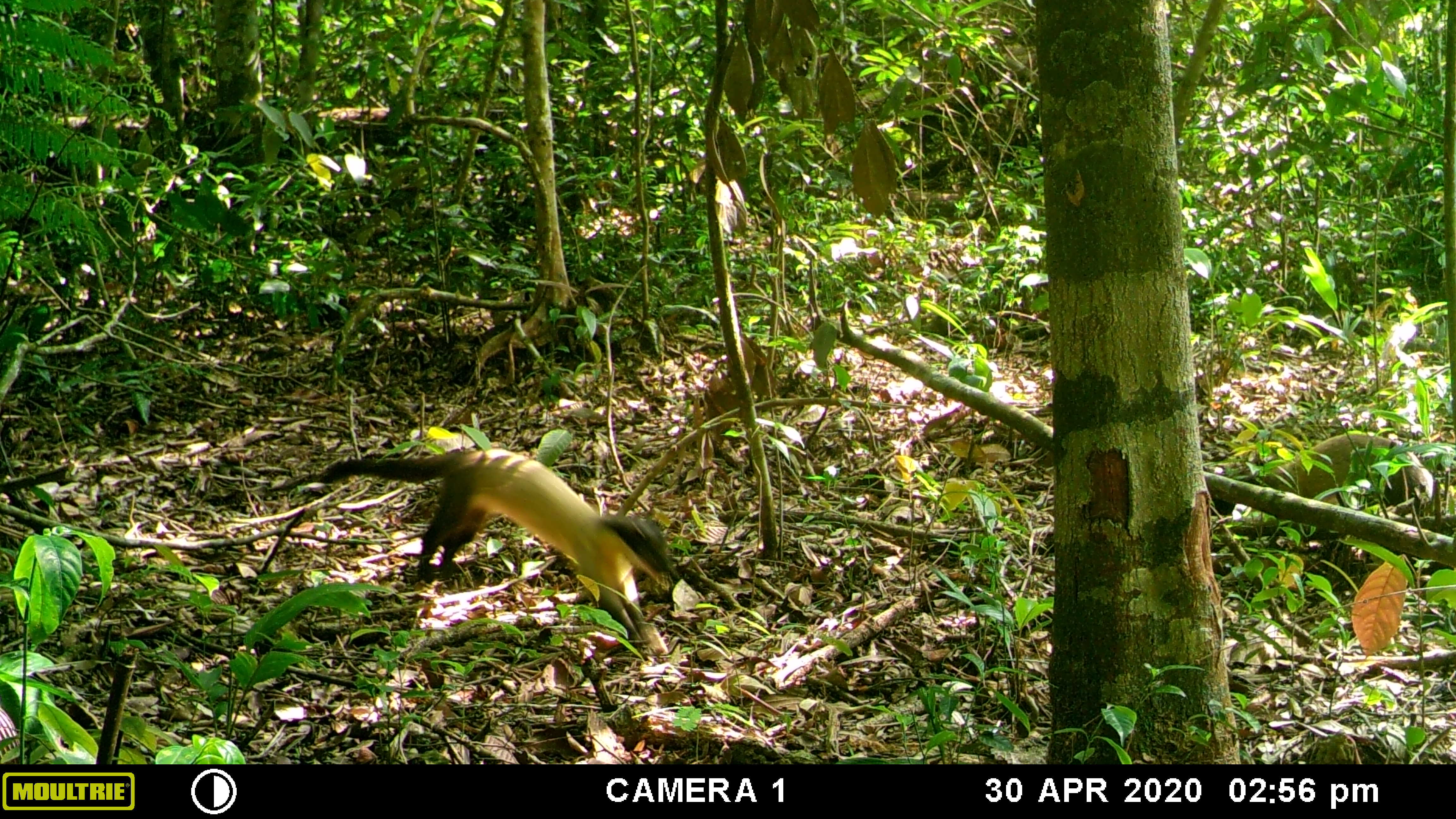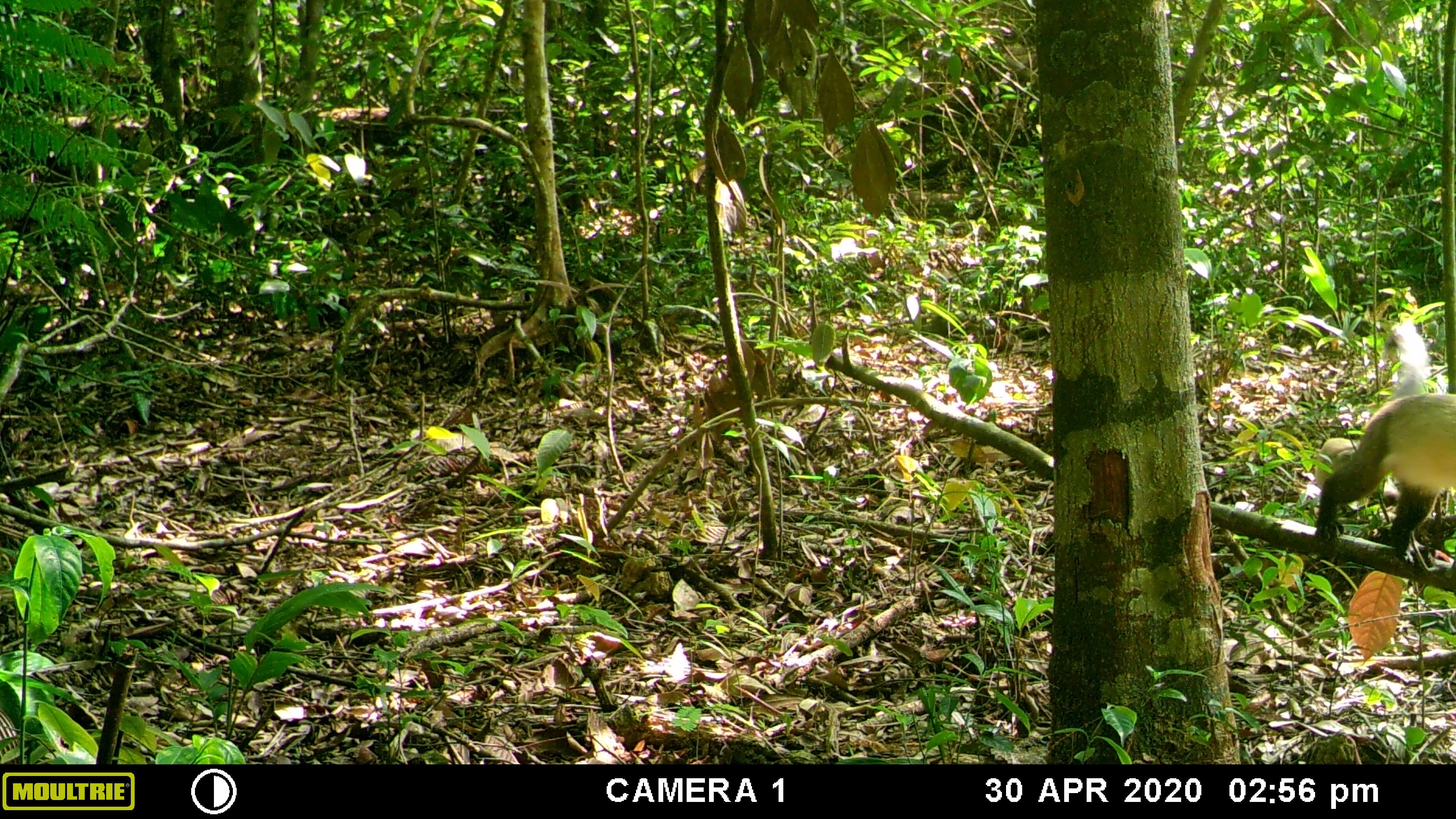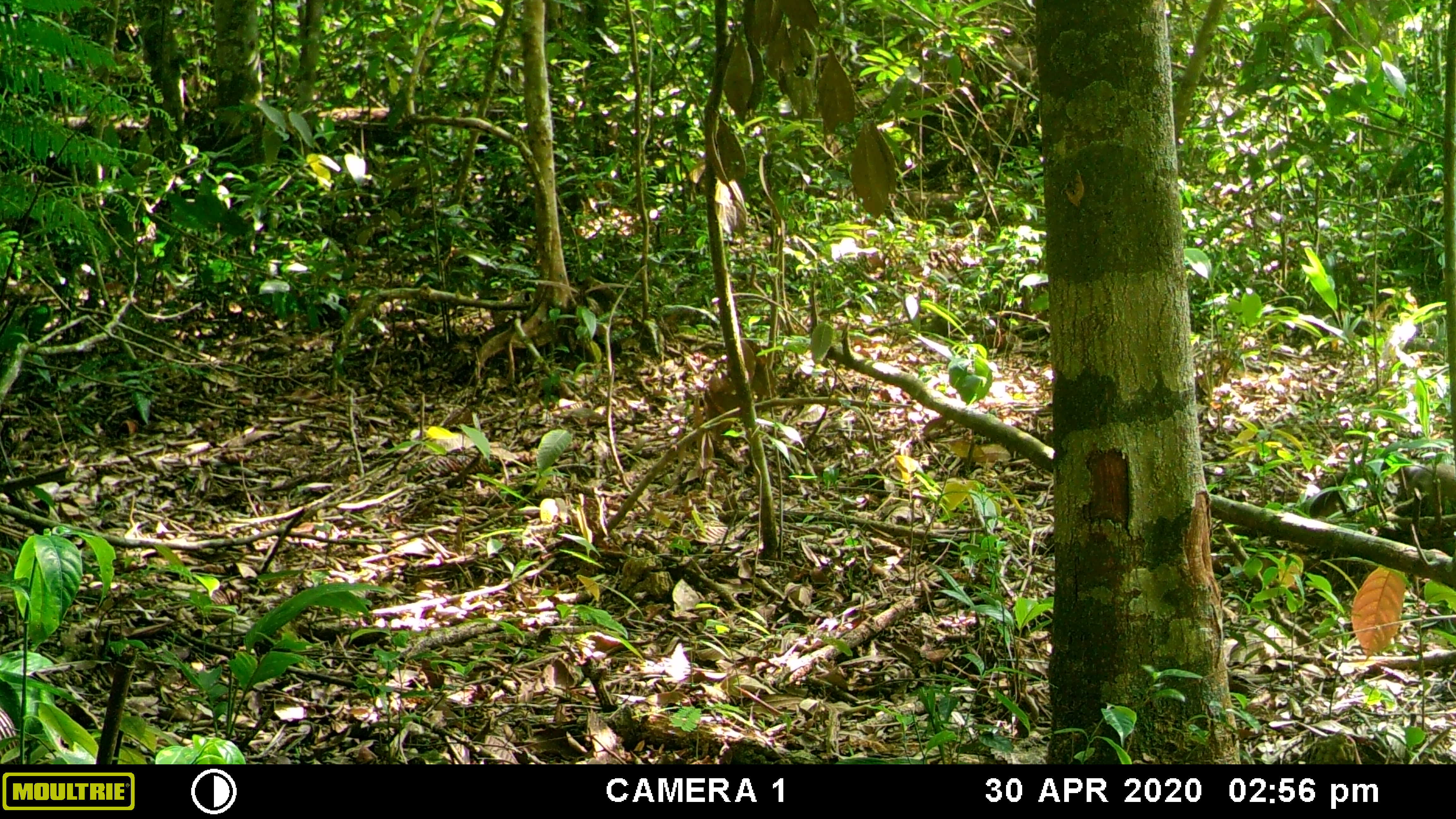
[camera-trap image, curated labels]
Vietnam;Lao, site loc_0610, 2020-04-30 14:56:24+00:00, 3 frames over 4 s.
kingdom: Animalia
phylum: Chordata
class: Mammalia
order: Carnivora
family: Mustelidae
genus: Martes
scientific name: Martes flavigula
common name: yellow-throated marten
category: yellow throated marten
Yellow throated marten (yellow-throated marten) (Martes flavigula). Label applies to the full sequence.